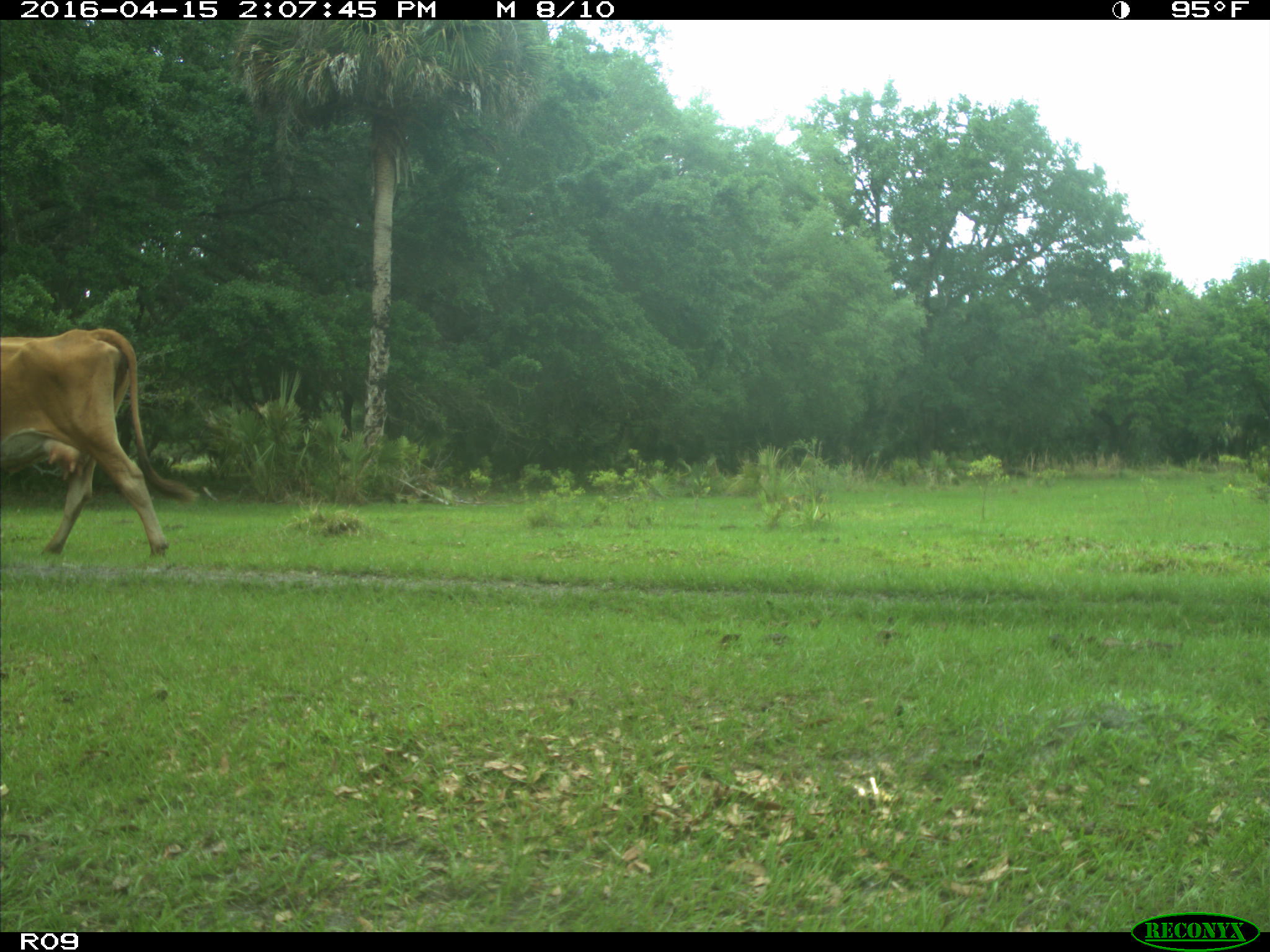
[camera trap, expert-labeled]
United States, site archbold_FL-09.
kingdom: Animalia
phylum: Chordata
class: Mammalia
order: Artiodactyla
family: Bovidae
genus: Bos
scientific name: Bos taurus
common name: domestic cow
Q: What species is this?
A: Bos taurus (domestic cow).